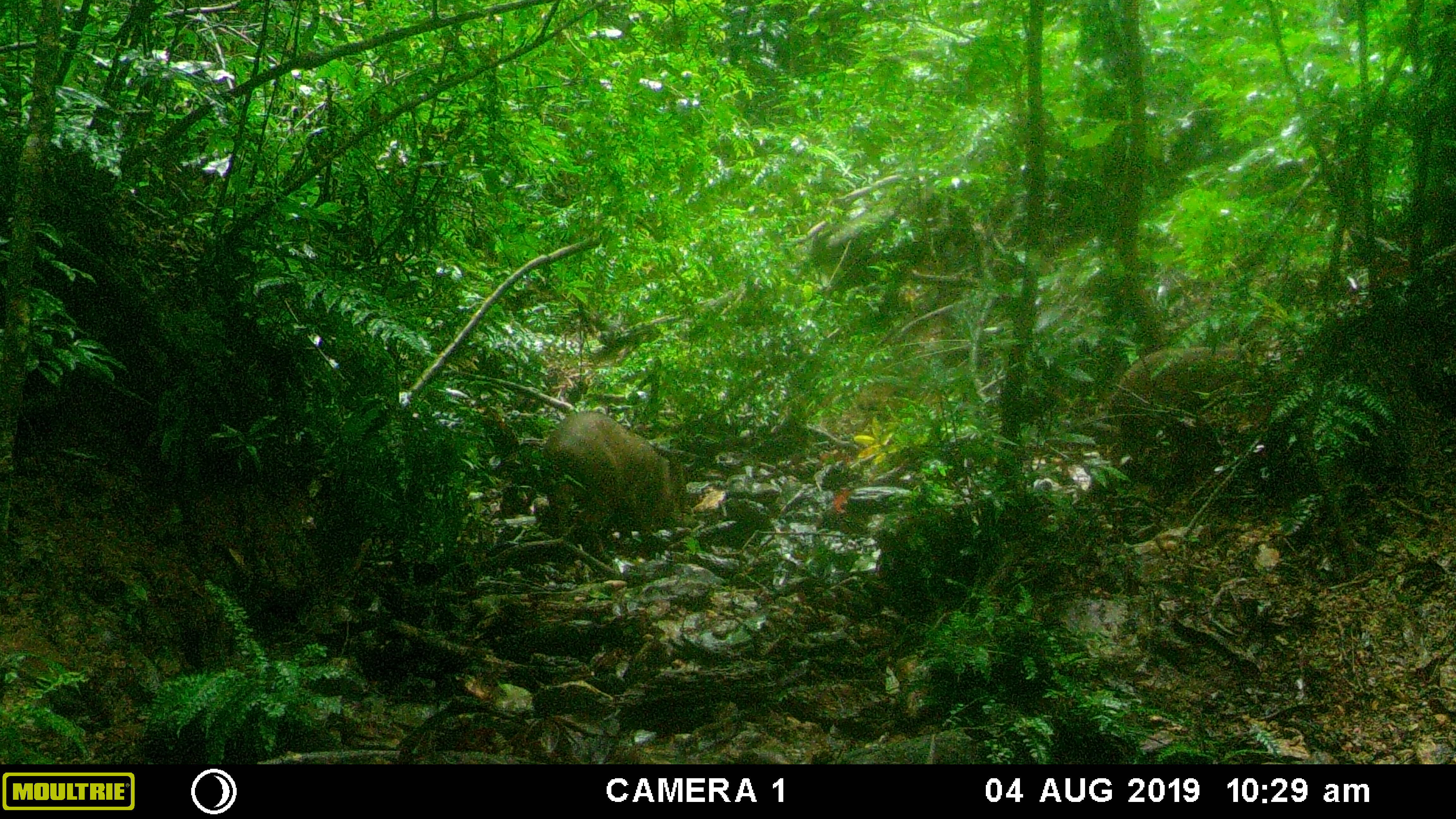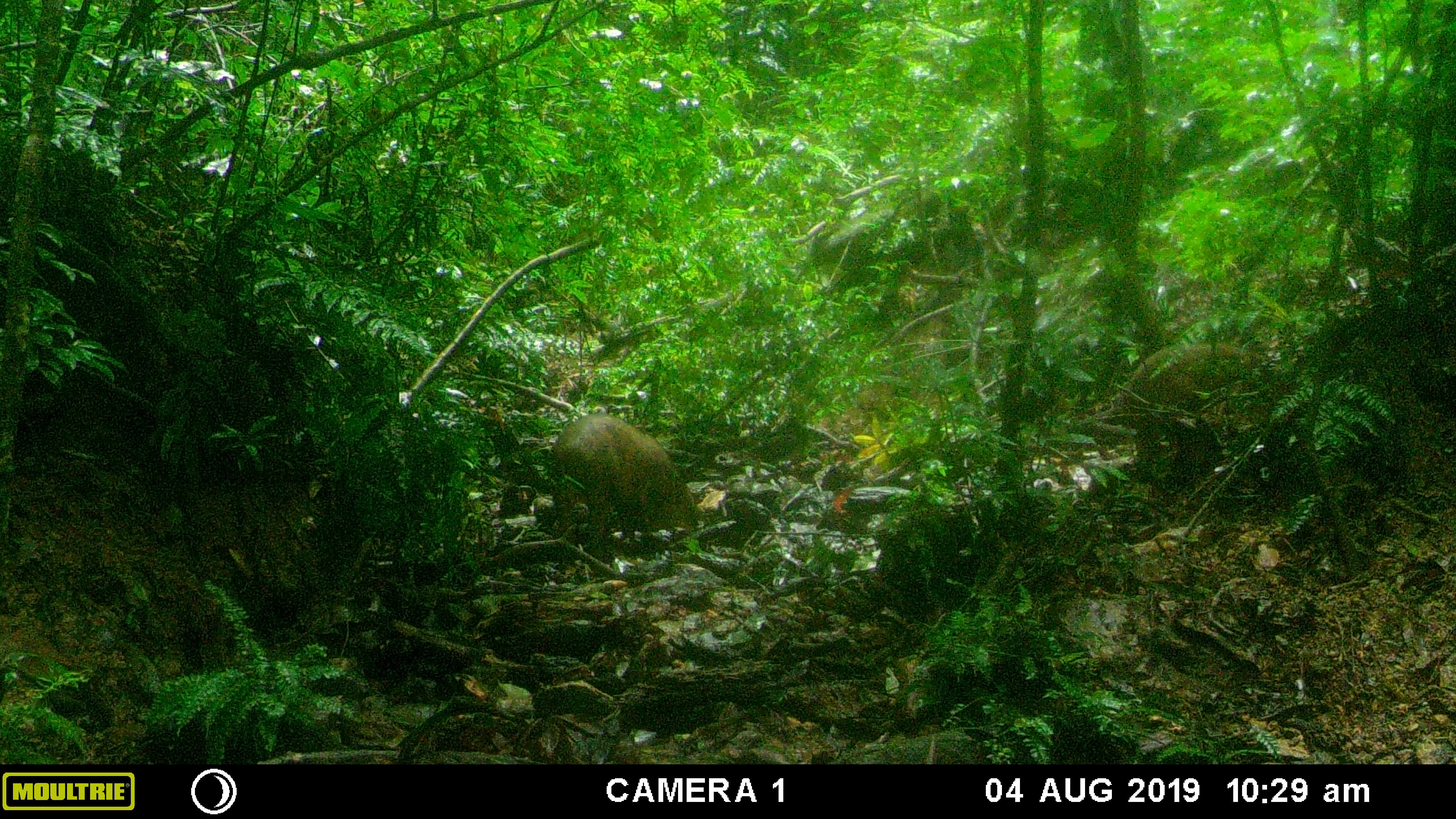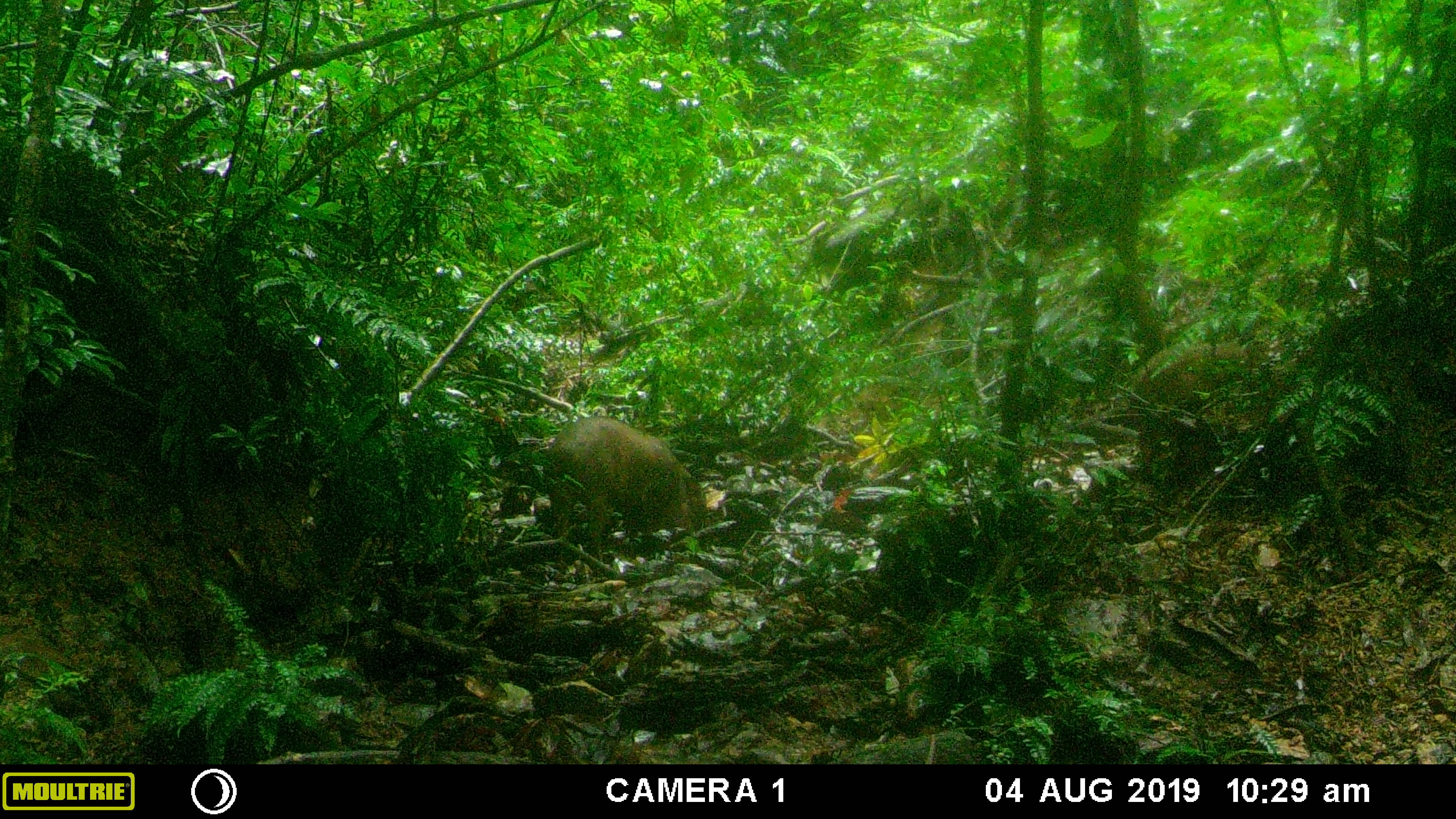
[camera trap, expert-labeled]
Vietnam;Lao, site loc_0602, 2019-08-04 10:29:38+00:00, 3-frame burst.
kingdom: Animalia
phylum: Chordata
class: Mammalia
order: Artiodactyla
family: Suidae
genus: Sus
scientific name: Sus scrofa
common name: eurasian wild pig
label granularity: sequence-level